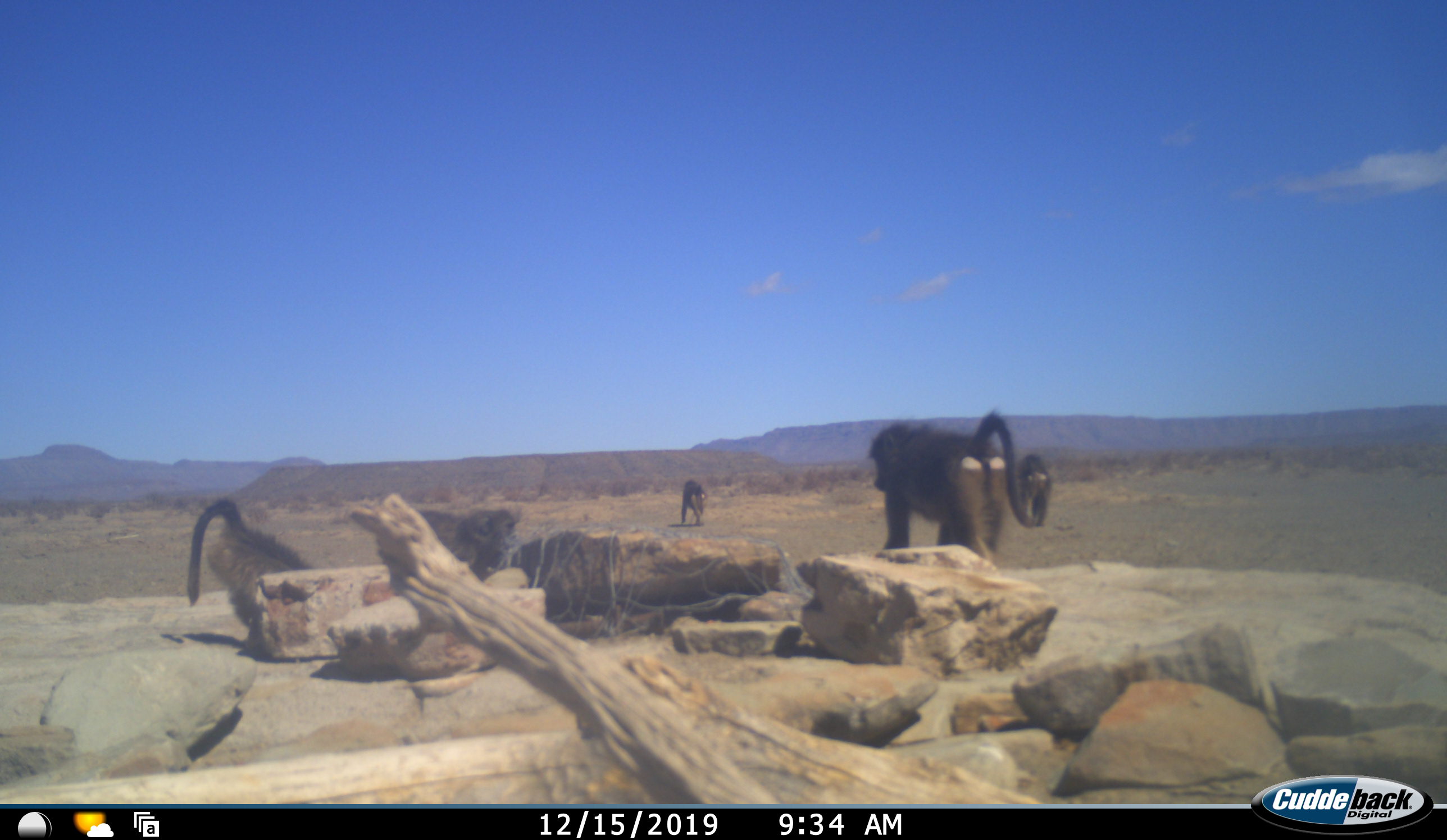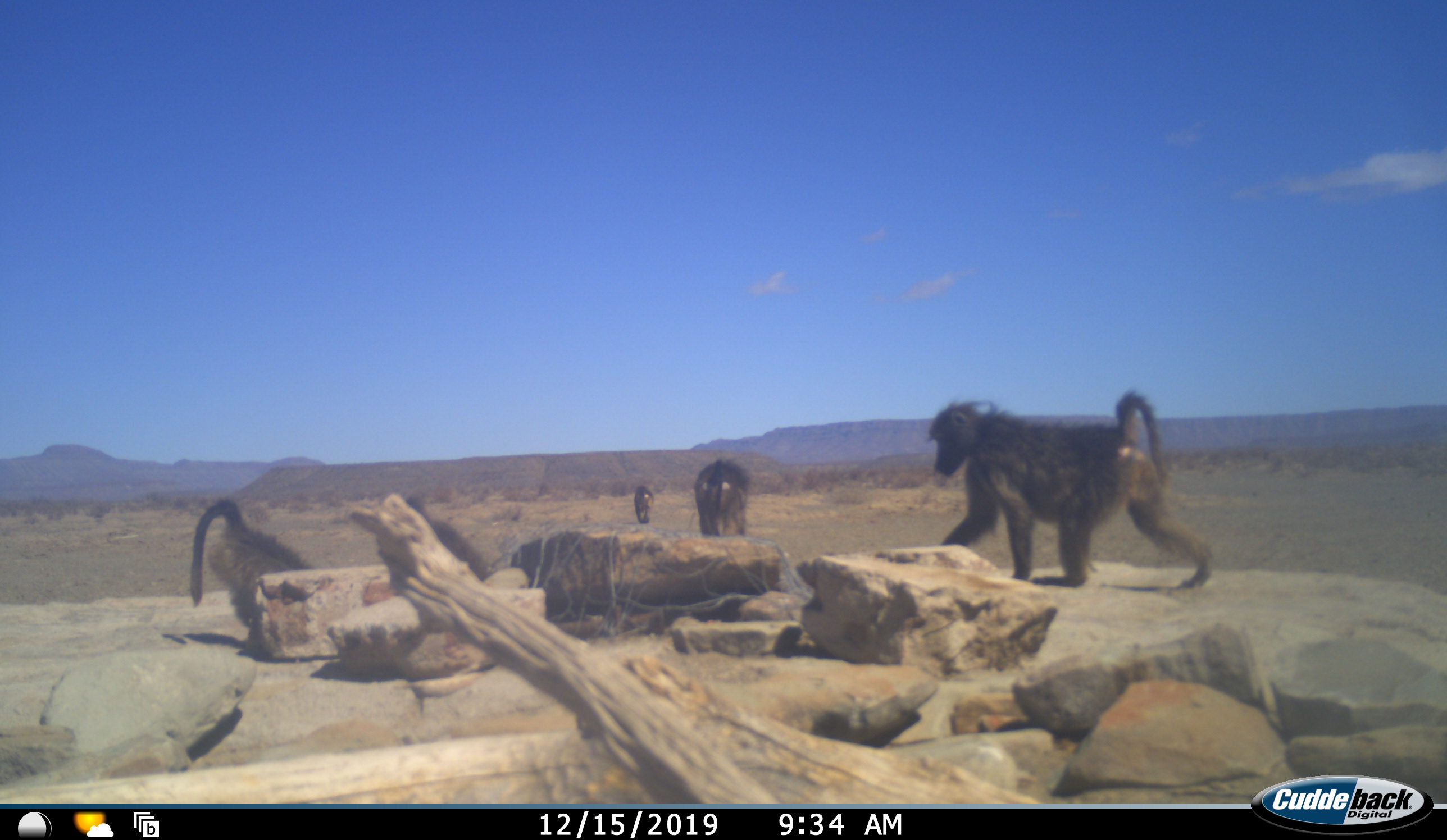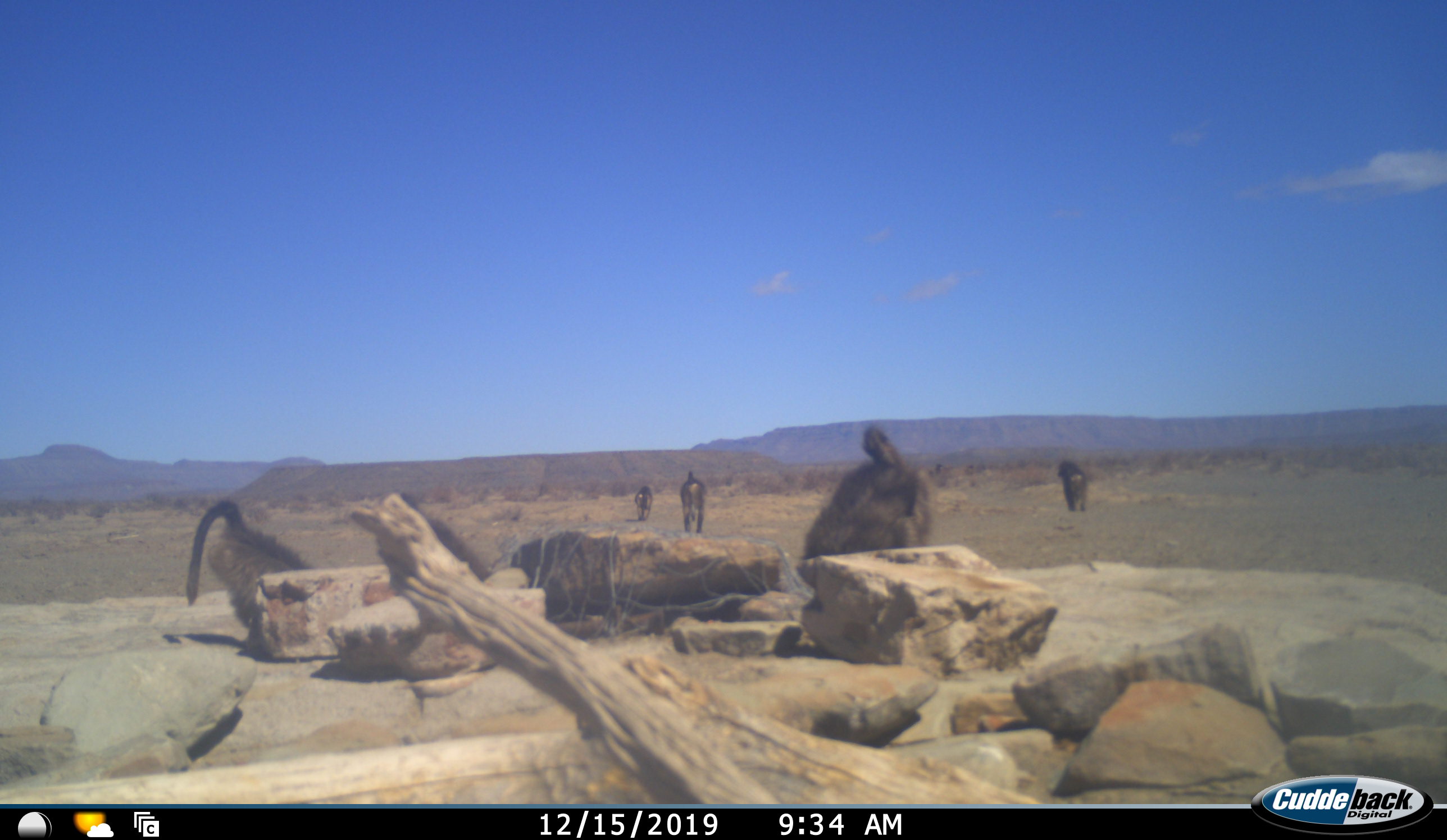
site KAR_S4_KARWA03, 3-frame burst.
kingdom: Animalia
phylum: Chordata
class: Mammalia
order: Primates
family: Cercopithecidae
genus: Papio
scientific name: Papio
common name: baboon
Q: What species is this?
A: Baboon (Papio).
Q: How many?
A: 6.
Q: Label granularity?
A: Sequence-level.